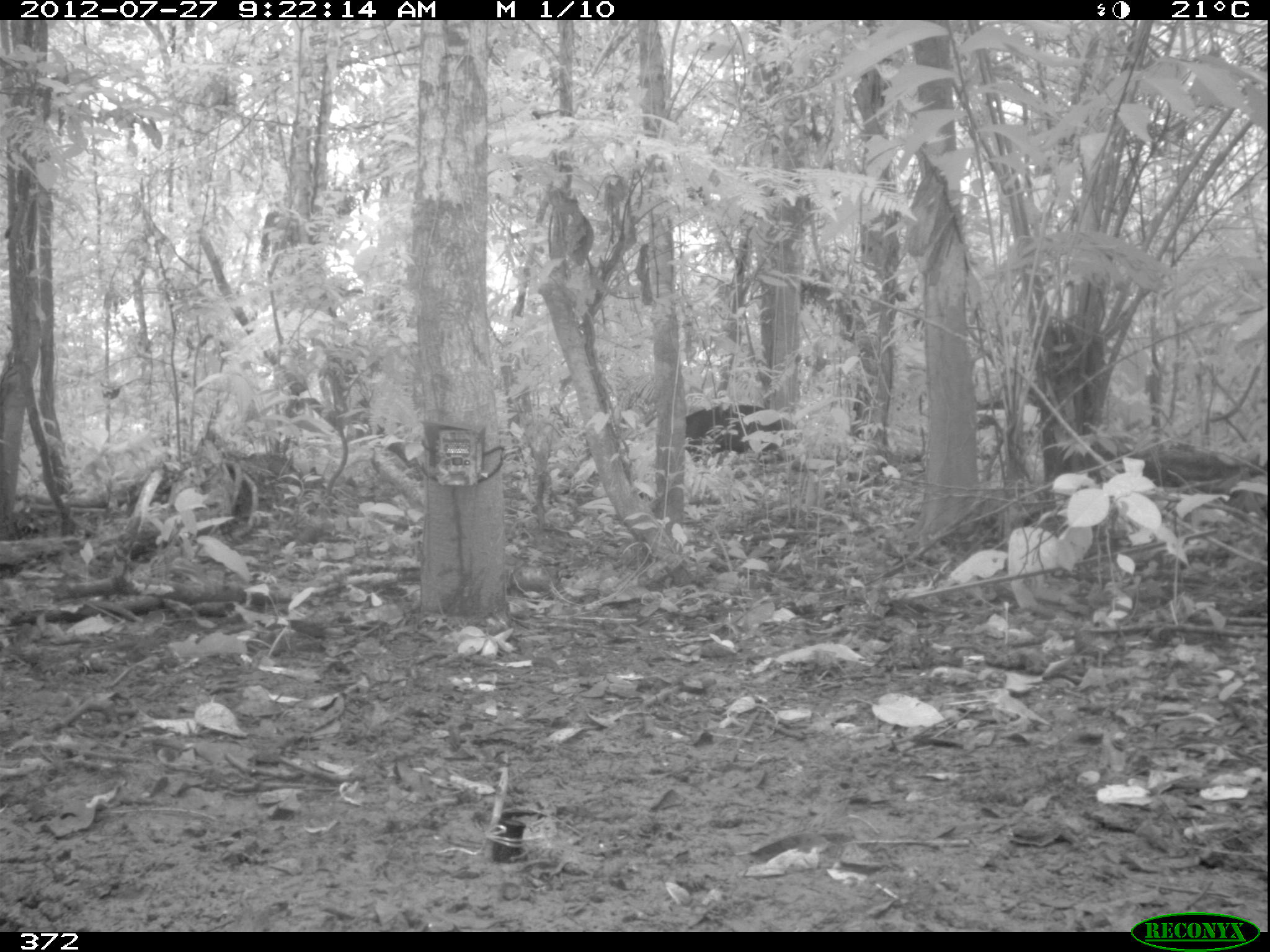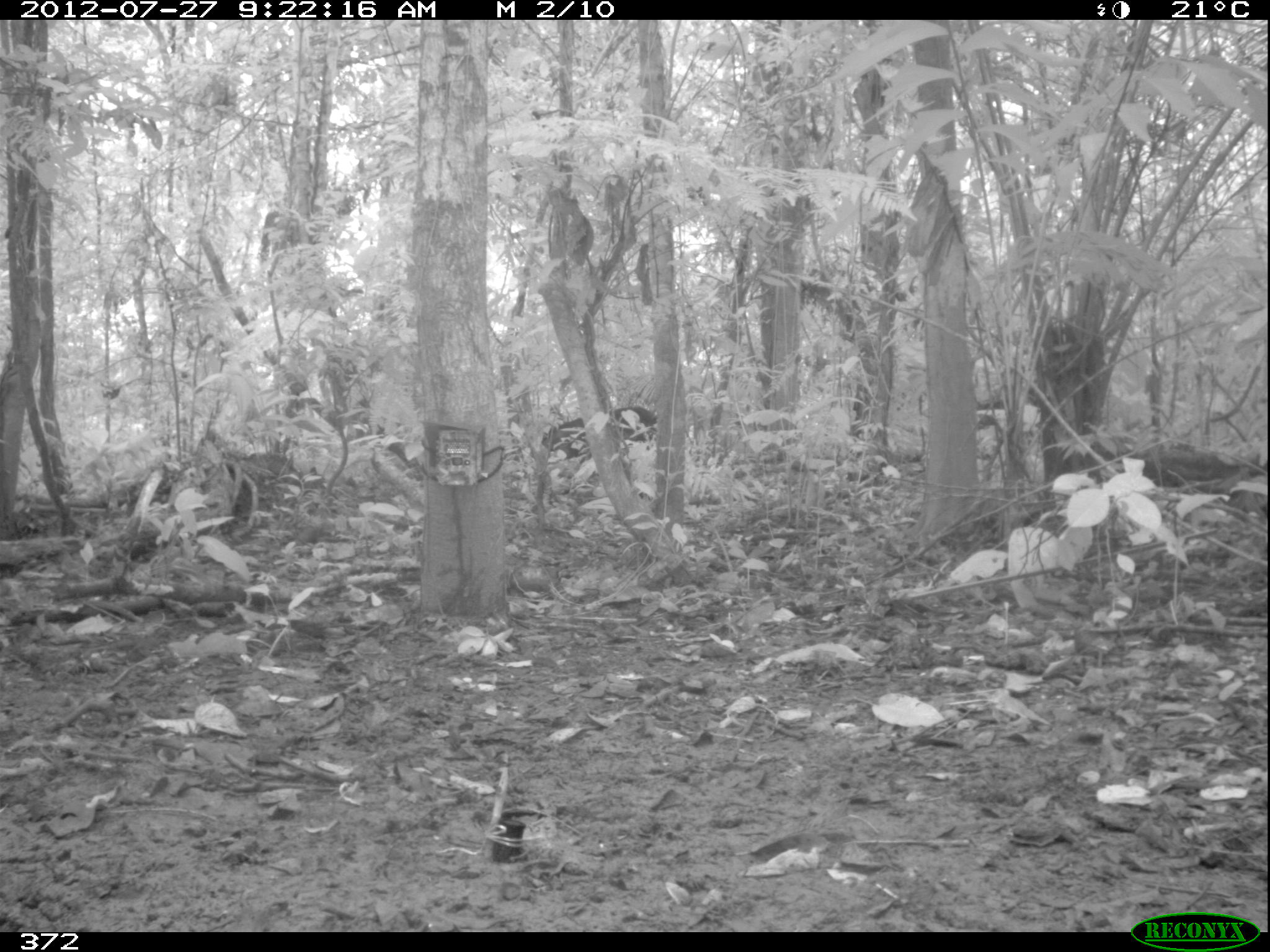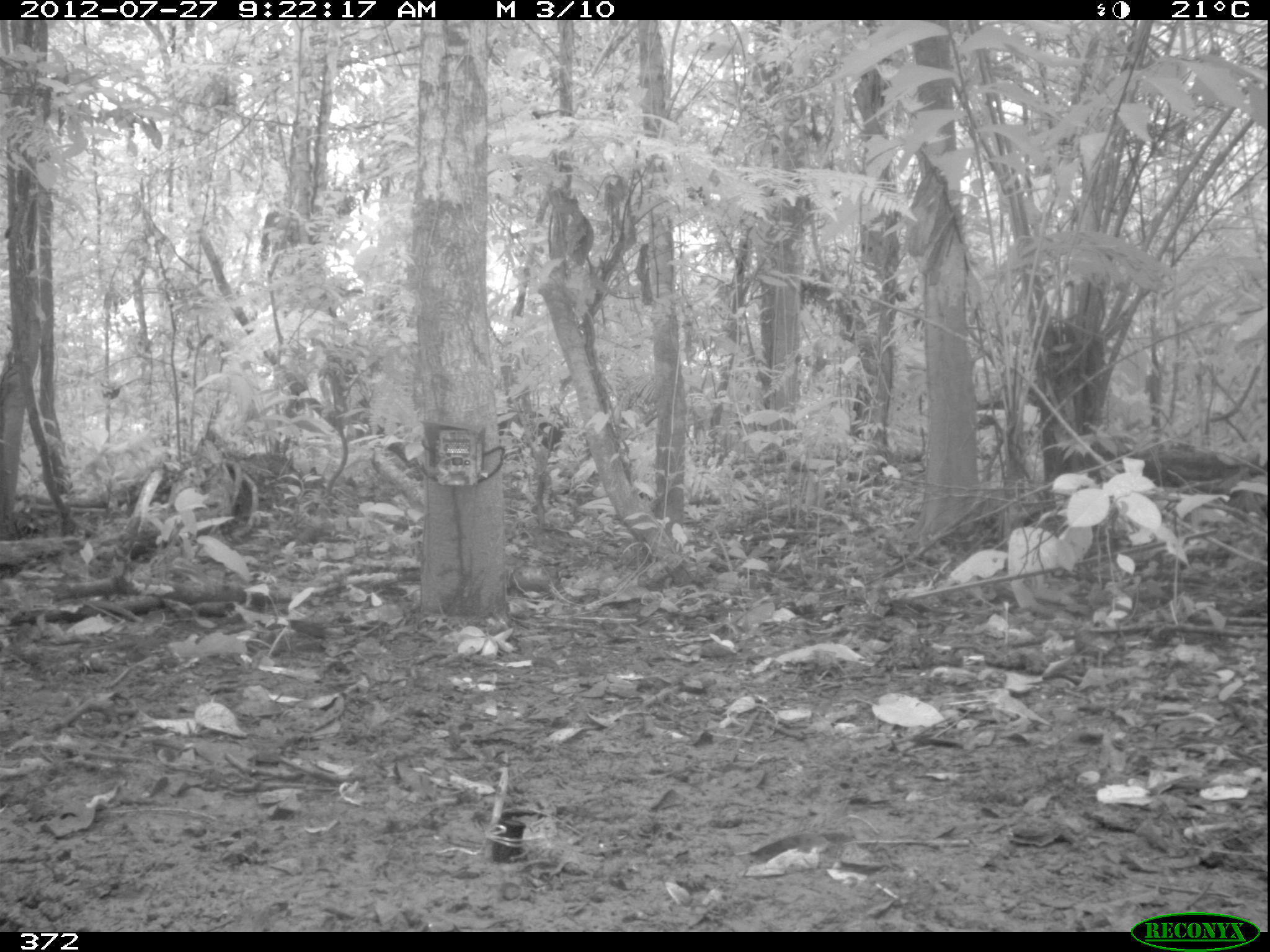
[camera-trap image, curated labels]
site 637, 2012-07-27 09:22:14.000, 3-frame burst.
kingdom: Animalia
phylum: Chordata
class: Mammalia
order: Artiodactyla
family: Tayassuidae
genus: Tayassu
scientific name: Tayassu pecari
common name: white-lipped peccary